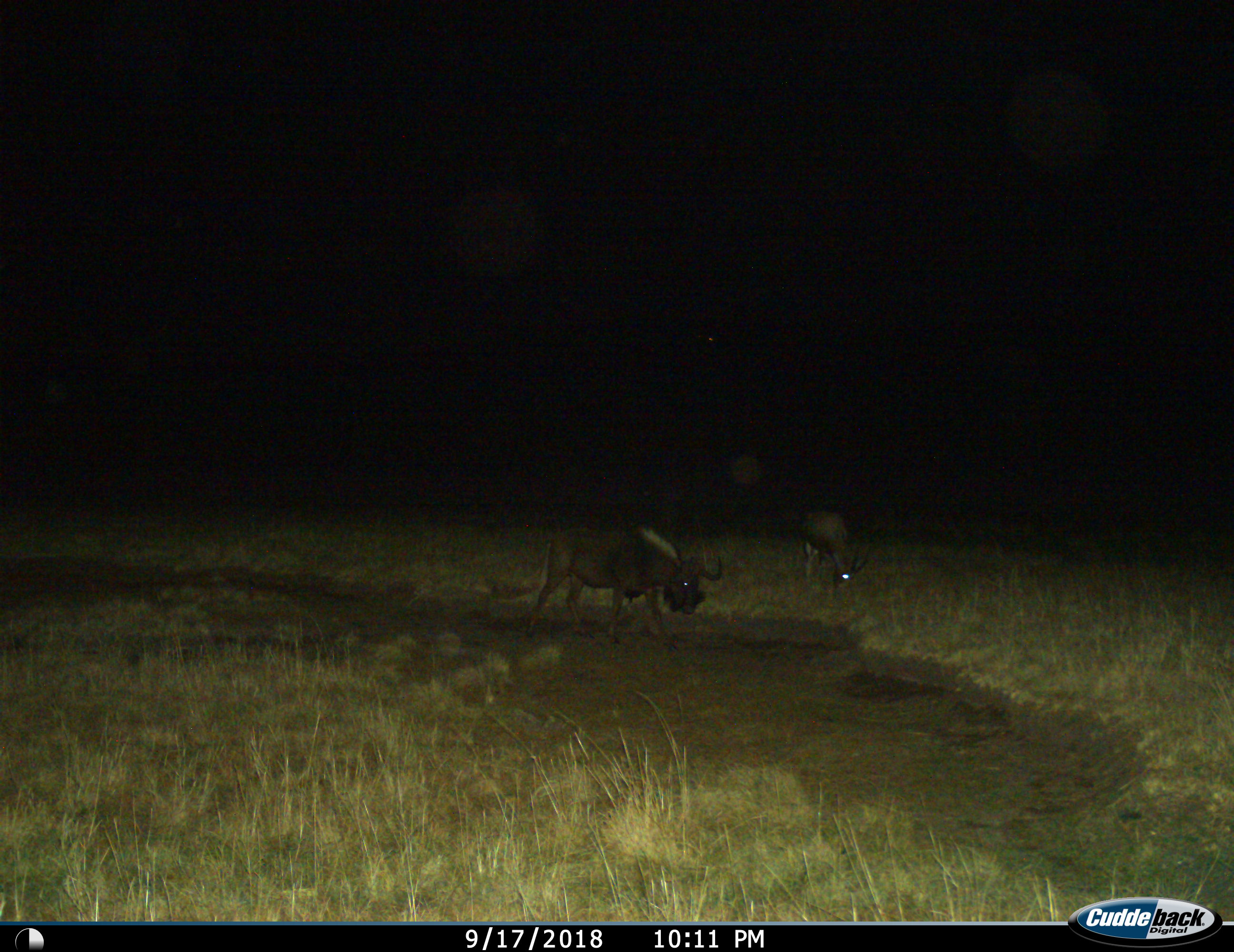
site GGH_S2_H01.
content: unidentified animal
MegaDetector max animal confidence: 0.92